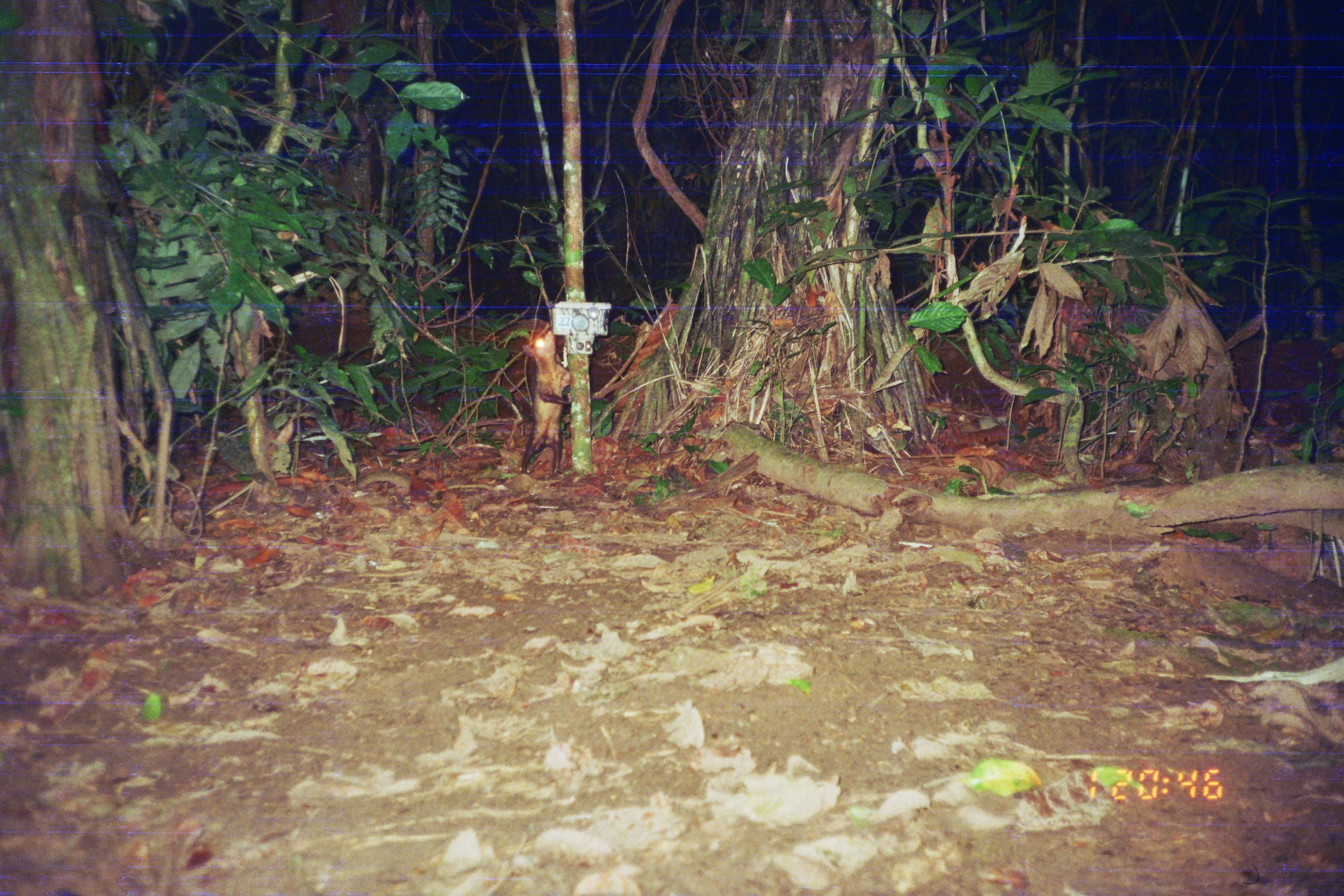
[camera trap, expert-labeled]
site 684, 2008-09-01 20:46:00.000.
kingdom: Animalia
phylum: Chordata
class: Mammalia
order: Didelphimorphia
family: Didelphidae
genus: Didelphis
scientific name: Didelphis marsupialis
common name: southern opossum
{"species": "Didelphis marsupialis (southern opossum)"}